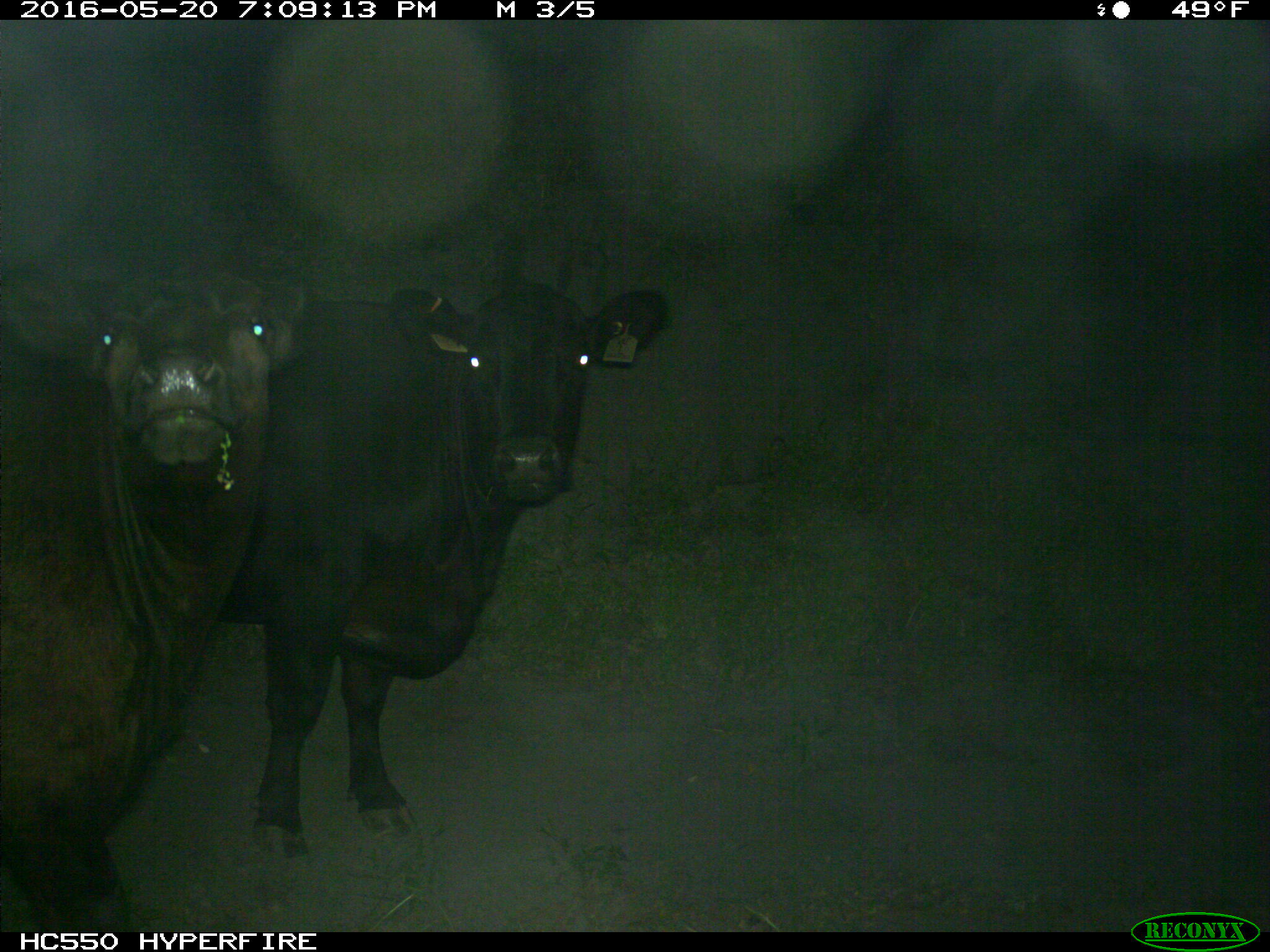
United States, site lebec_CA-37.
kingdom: Animalia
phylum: Chordata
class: Mammalia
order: Artiodactyla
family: Bovidae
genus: Bos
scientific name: Bos taurus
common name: domestic cow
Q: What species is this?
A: Bos taurus (domestic cow).